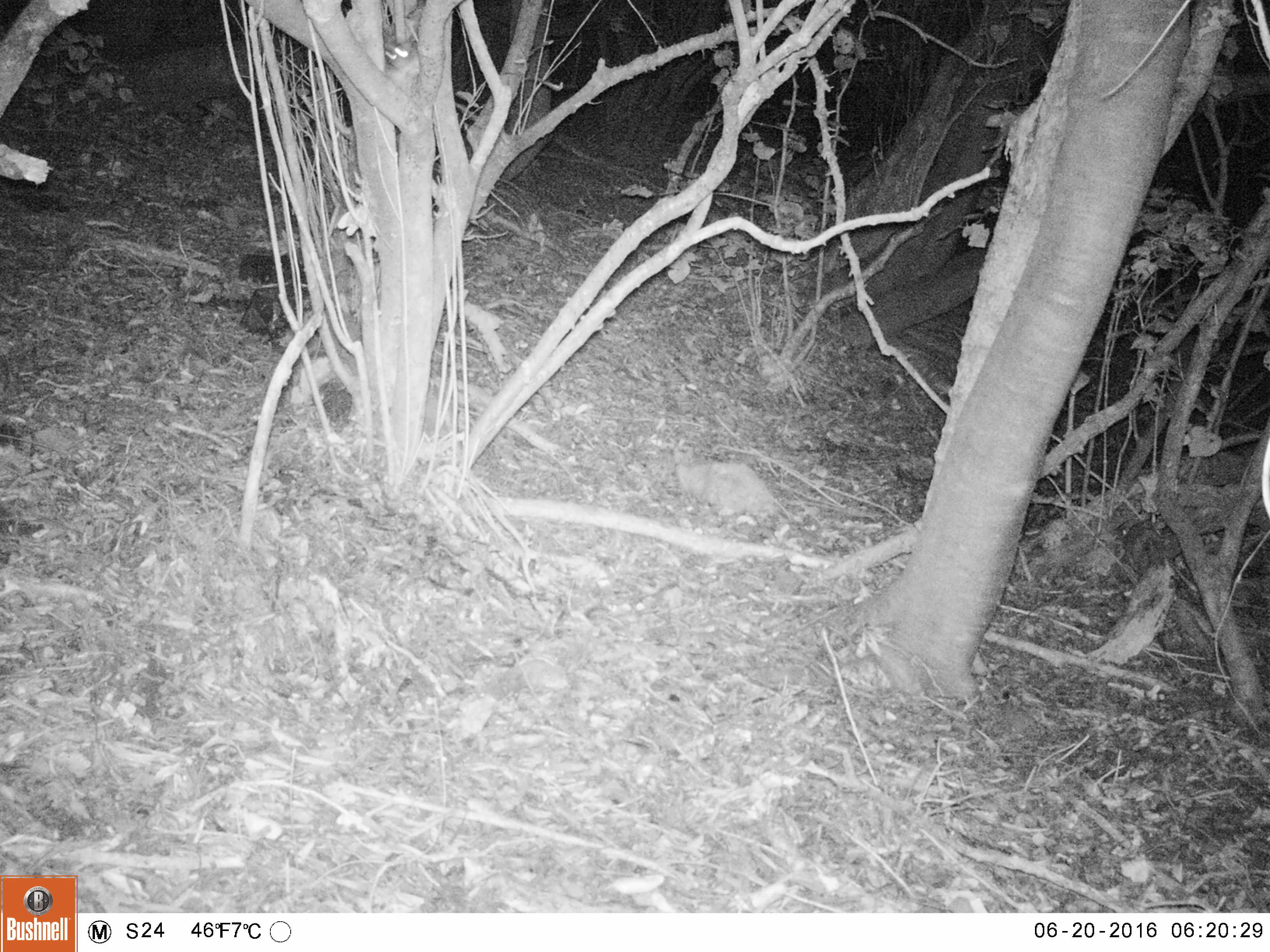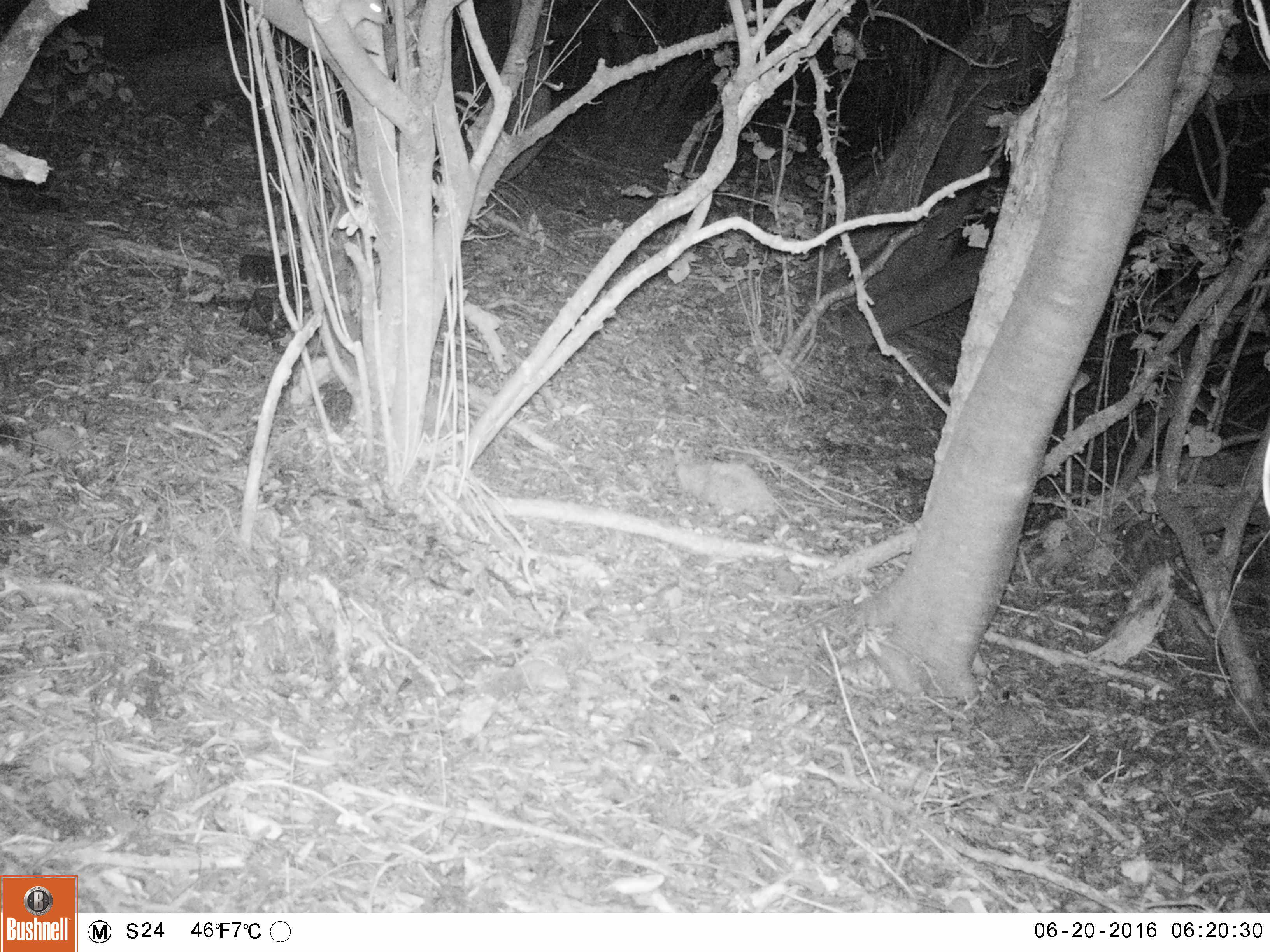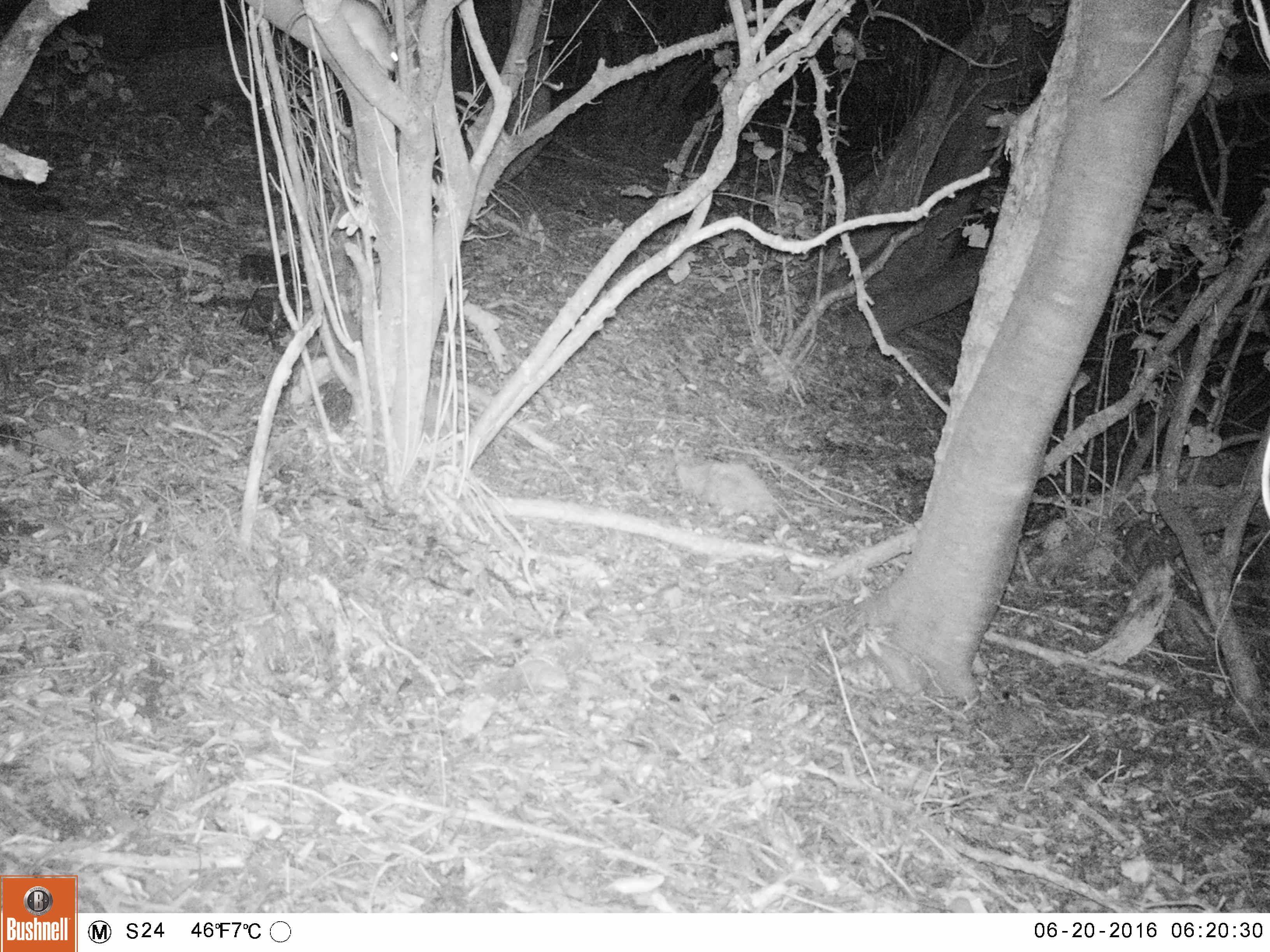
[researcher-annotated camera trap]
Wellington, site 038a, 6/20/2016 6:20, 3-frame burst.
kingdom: Animalia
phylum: Chordata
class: Mammalia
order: Rodentia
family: Muridae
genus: Rattus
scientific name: Rattus rattus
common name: ship rat